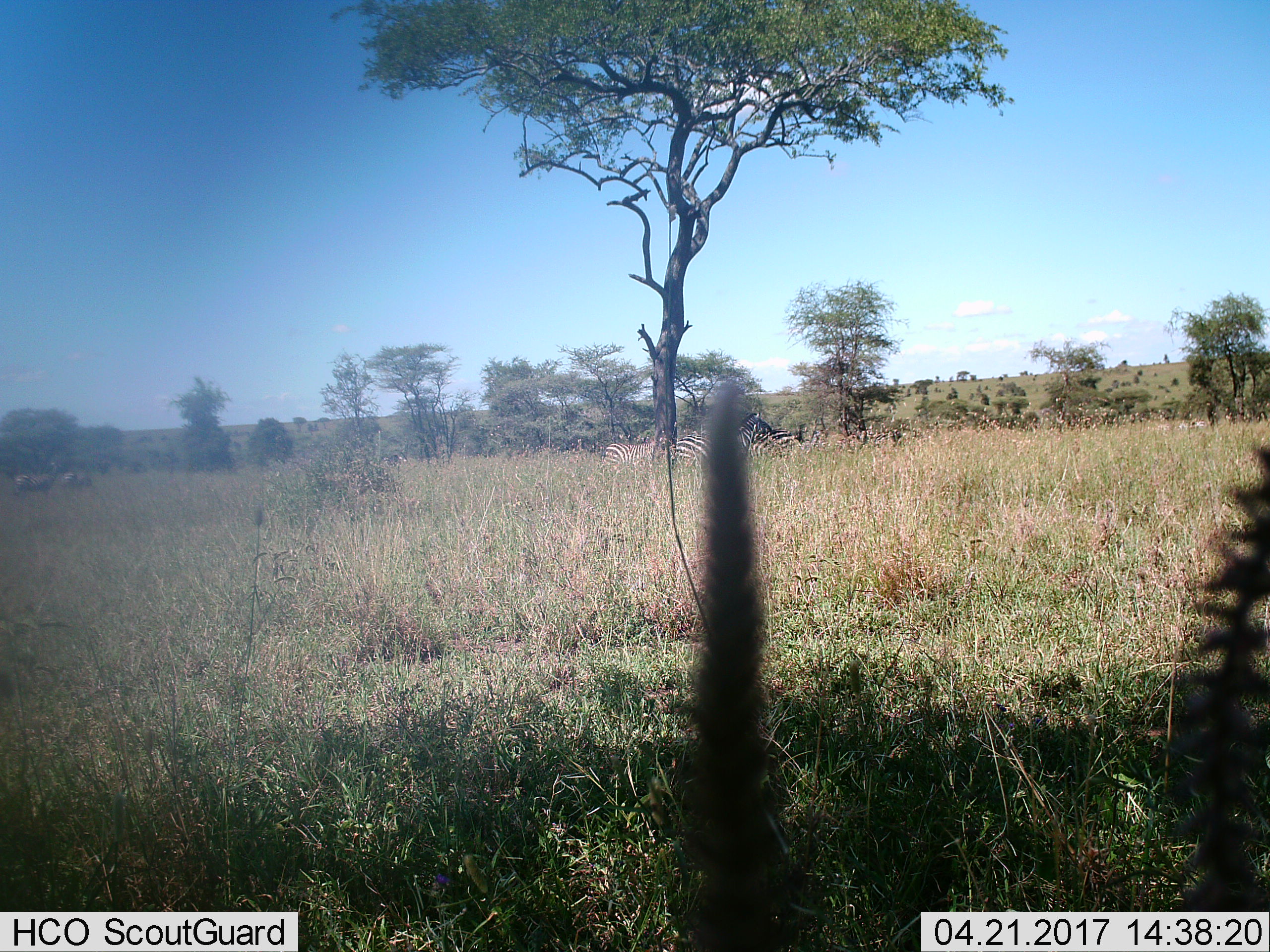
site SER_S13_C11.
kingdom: Animalia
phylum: Chordata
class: Mammalia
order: Perissodactyla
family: Equidae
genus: Equus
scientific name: Equus quagga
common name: plains zebra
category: zebraplains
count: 4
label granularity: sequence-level